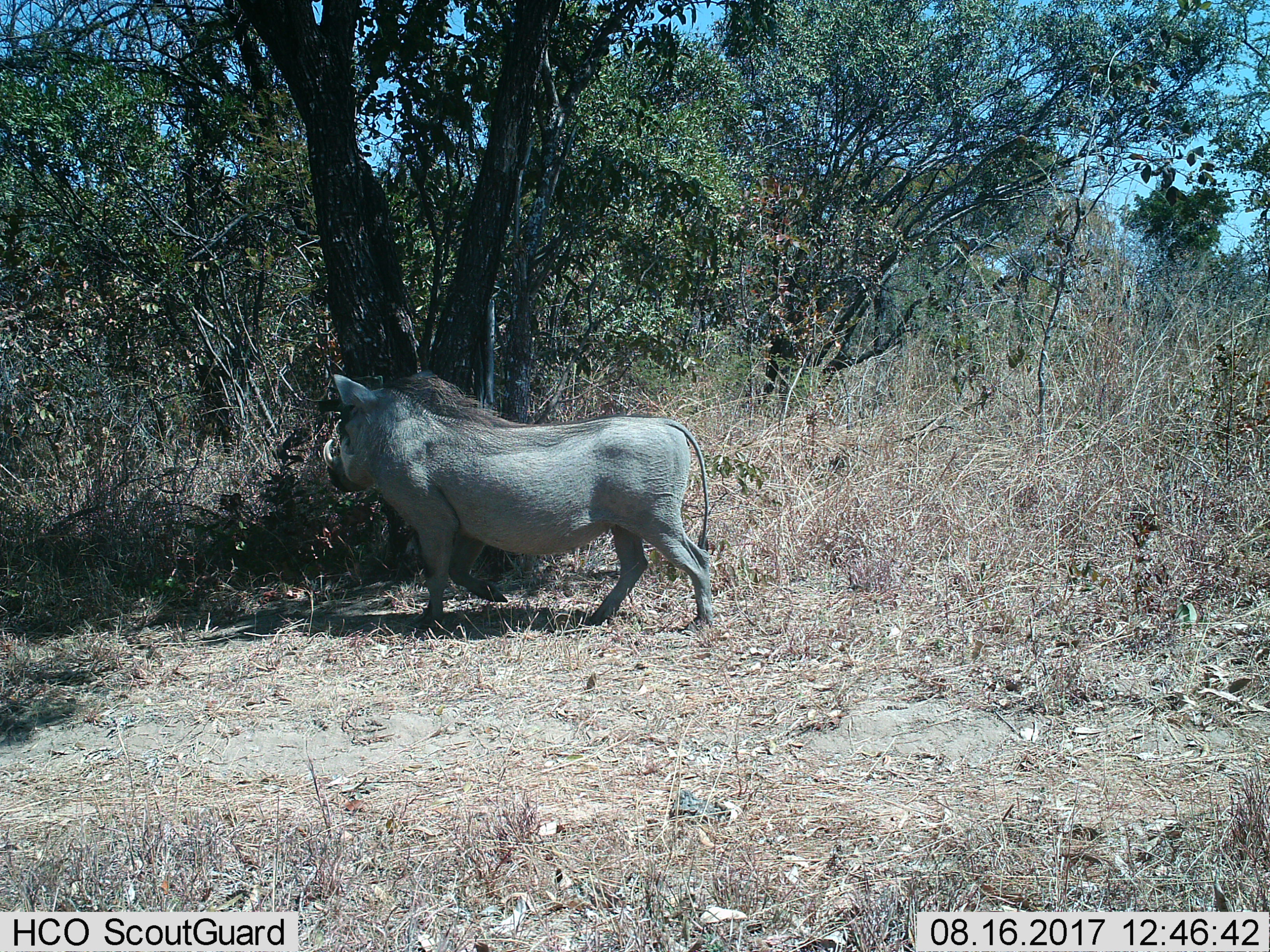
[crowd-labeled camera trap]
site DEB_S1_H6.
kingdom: Animalia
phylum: Chordata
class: Mammalia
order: Artiodactyla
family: Suidae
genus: Phacochoerus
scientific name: Phacochoerus africanus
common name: warthog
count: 1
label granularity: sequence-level